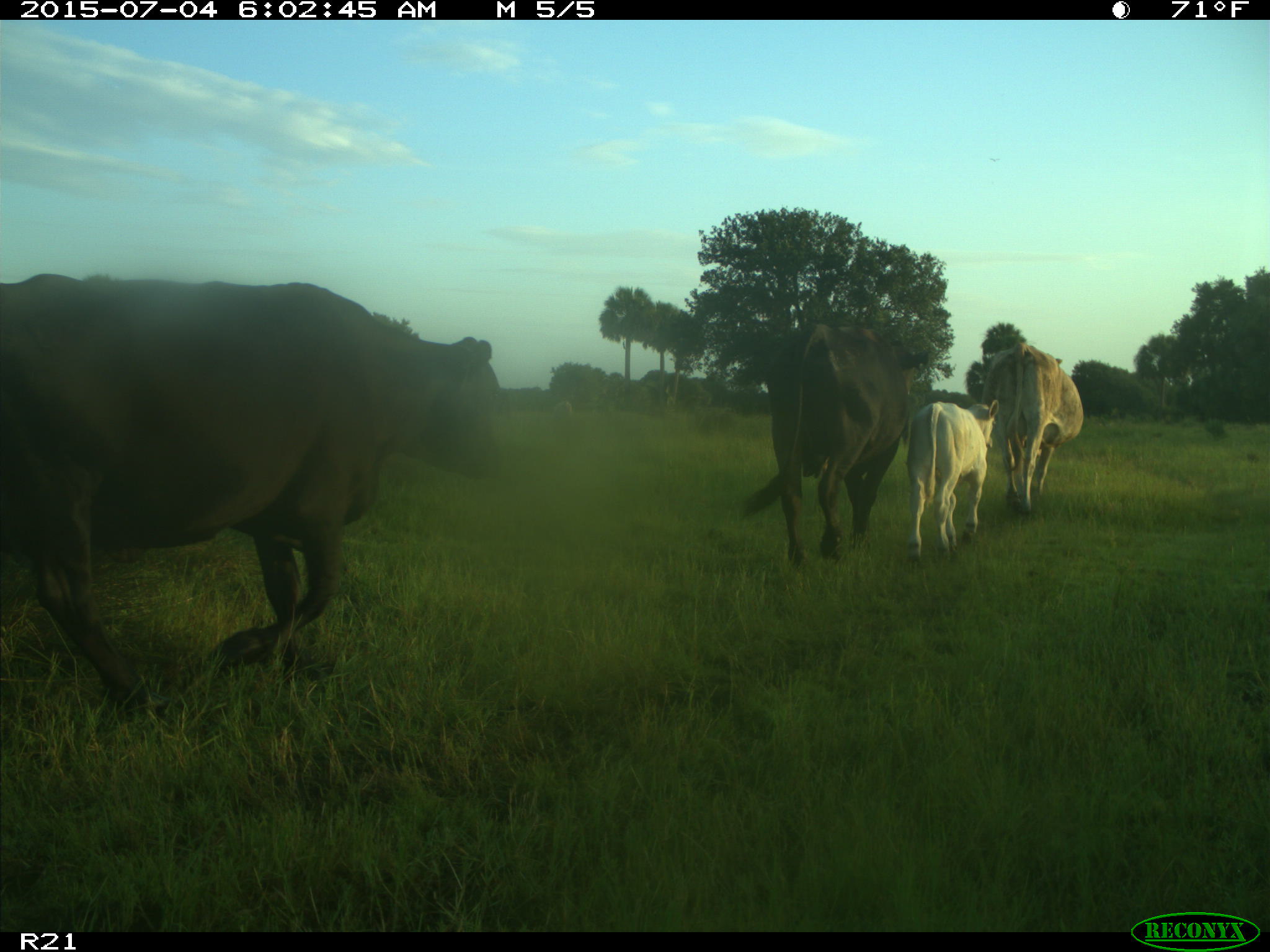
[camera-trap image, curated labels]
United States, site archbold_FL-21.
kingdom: Animalia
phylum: Chordata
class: Mammalia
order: Artiodactyla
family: Bovidae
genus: Bos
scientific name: Bos taurus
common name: domestic cow